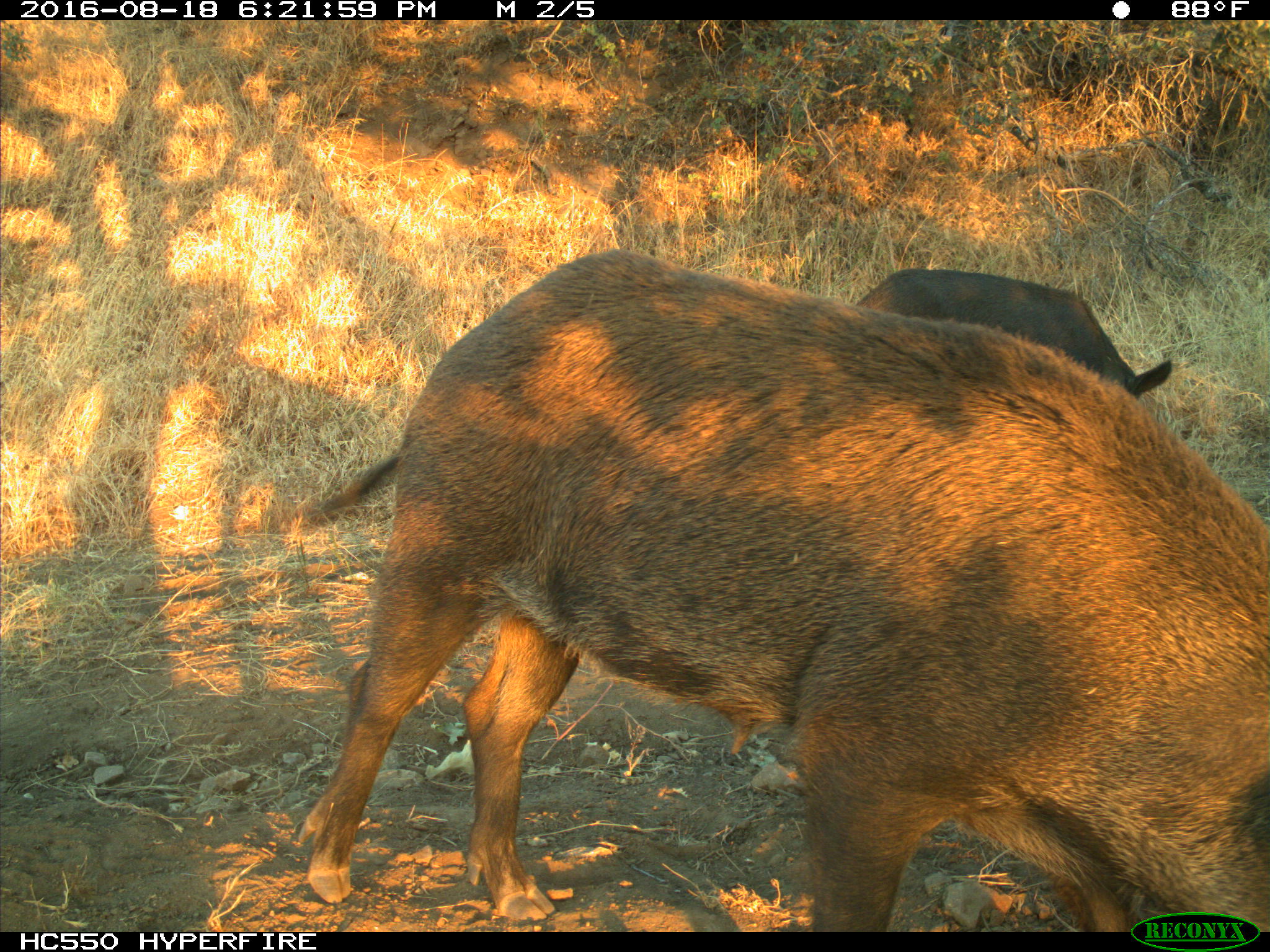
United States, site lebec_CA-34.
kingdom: Animalia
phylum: Chordata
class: Mammalia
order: Artiodactyla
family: Suidae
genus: Sus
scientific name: Sus scrofa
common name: wild boar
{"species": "Sus scrofa (wild boar)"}